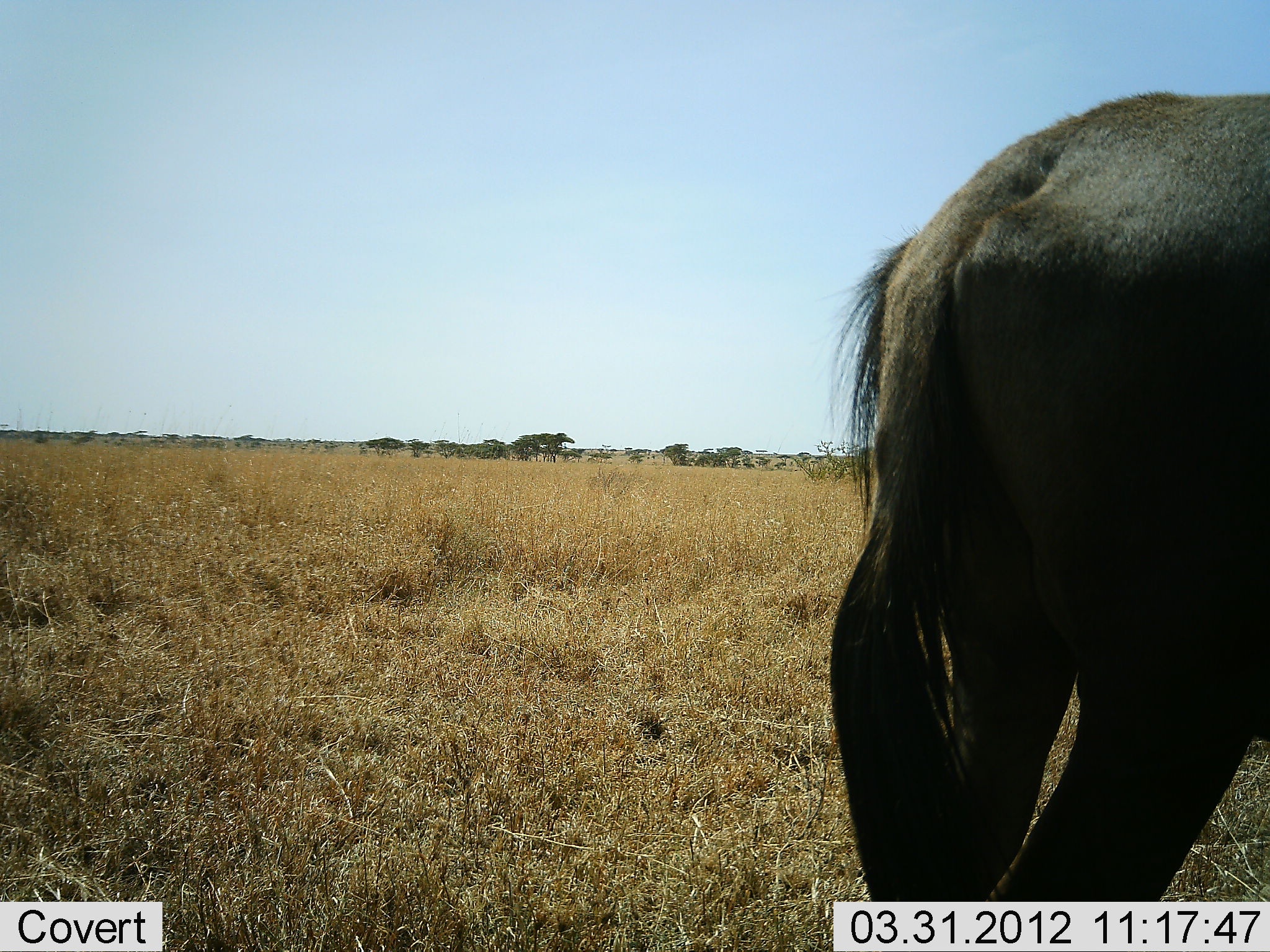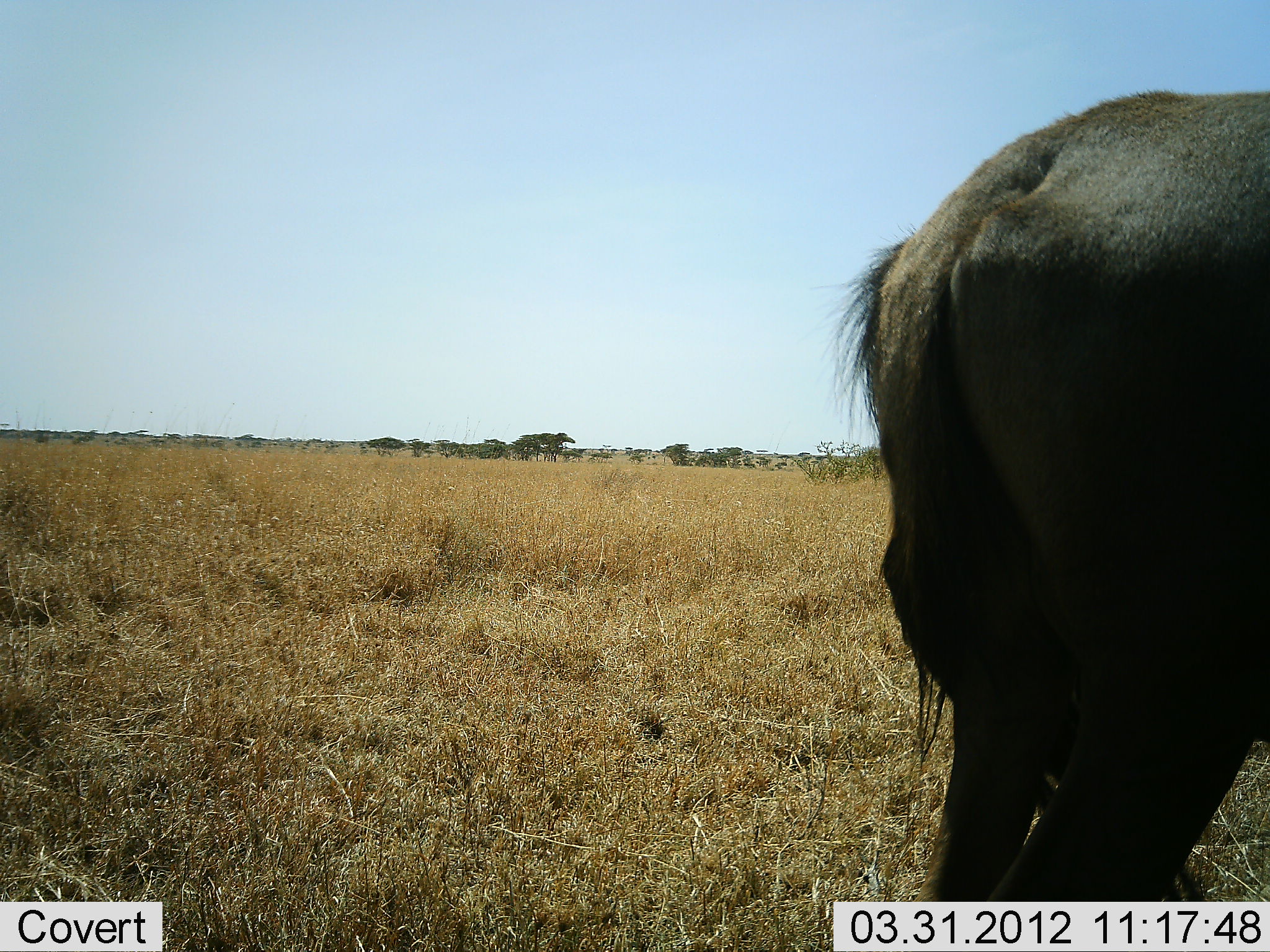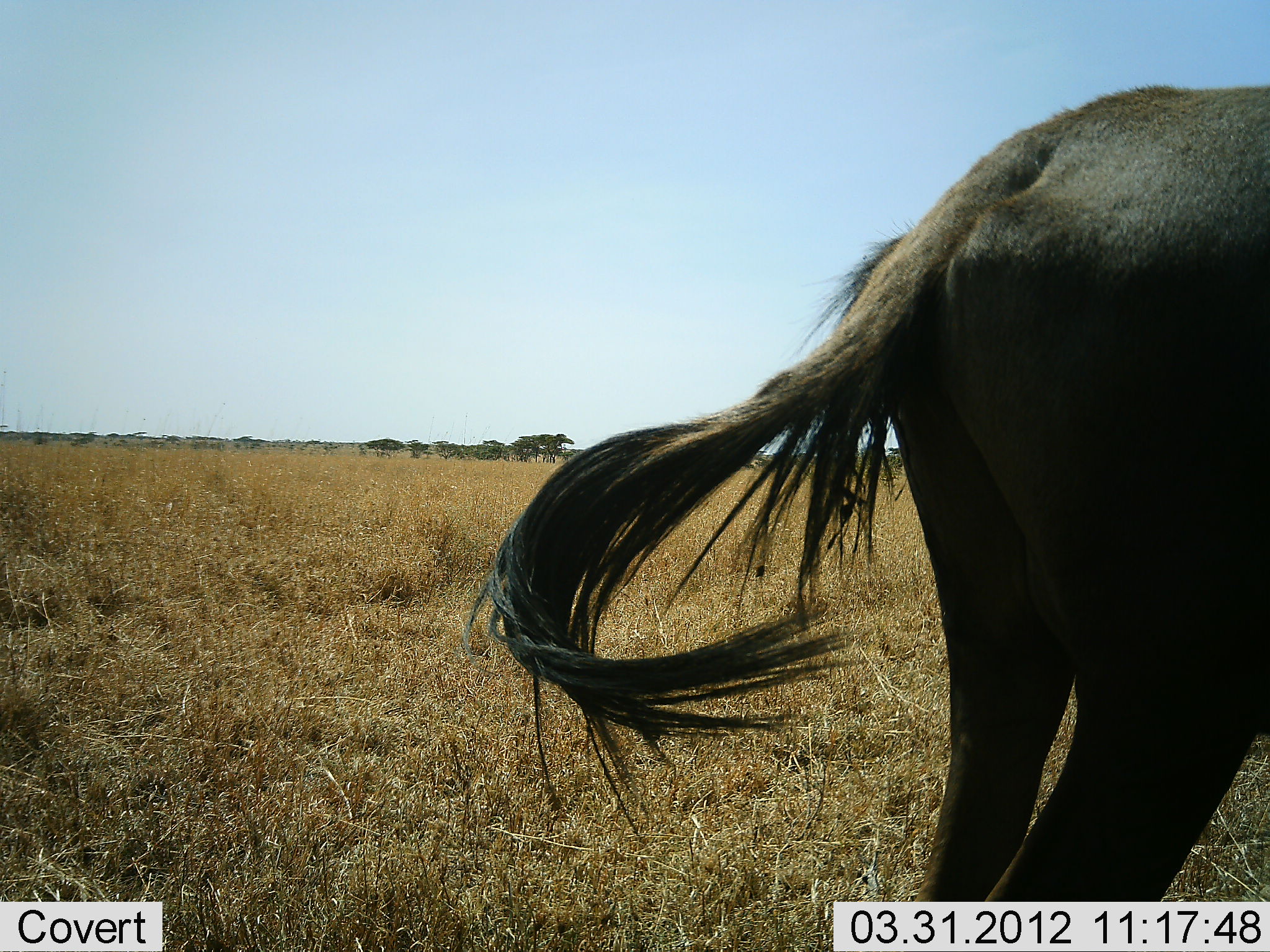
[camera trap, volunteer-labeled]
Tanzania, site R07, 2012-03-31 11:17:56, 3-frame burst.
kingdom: Animalia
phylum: Chordata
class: Mammalia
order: Artiodactyla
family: Bovidae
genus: Connochaetes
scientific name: Connochaetes taurinus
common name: blue wildebeest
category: wildebeest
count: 1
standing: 100%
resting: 0%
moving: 0%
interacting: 0%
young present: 0%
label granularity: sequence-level